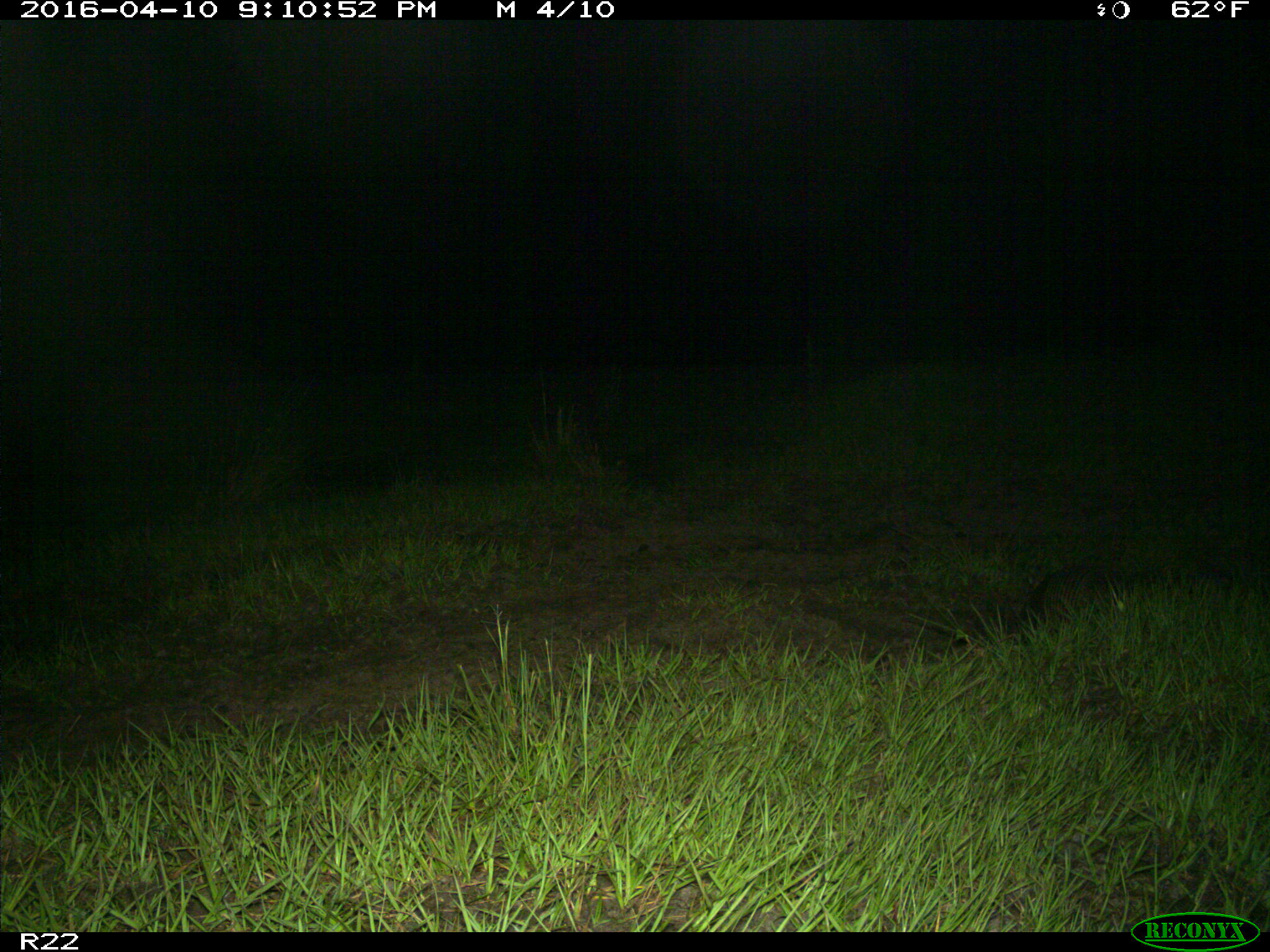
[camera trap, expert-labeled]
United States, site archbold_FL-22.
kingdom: Animalia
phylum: Chordata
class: Mammalia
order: Cingulata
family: Dasypodidae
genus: Dasypus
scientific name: Dasypus novemcinctus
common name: nine-banded armadillo